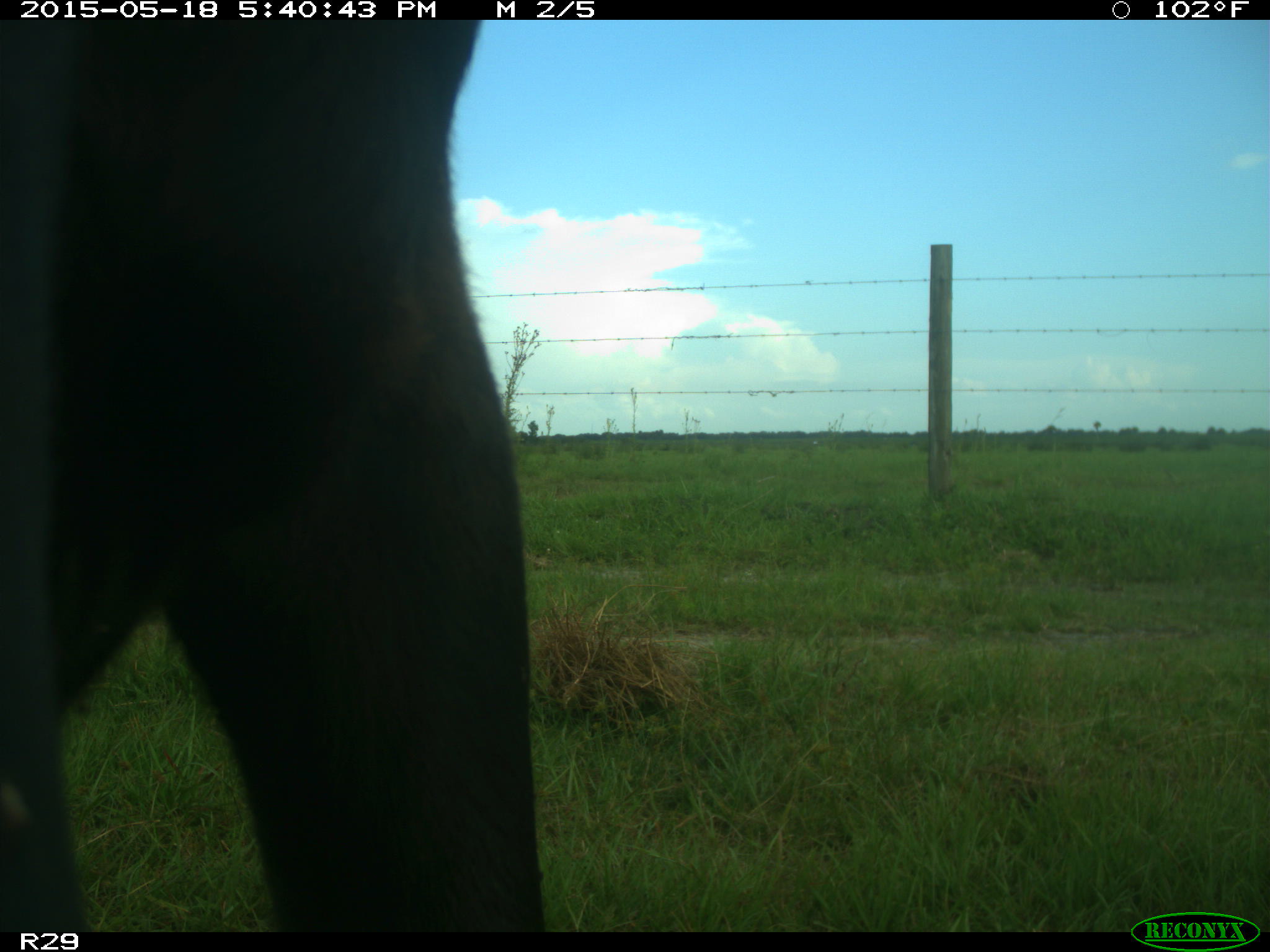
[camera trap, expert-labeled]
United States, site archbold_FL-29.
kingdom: Animalia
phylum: Chordata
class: Mammalia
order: Artiodactyla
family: Bovidae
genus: Bos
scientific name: Bos taurus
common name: domestic cow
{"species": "Bos taurus (domestic cow)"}